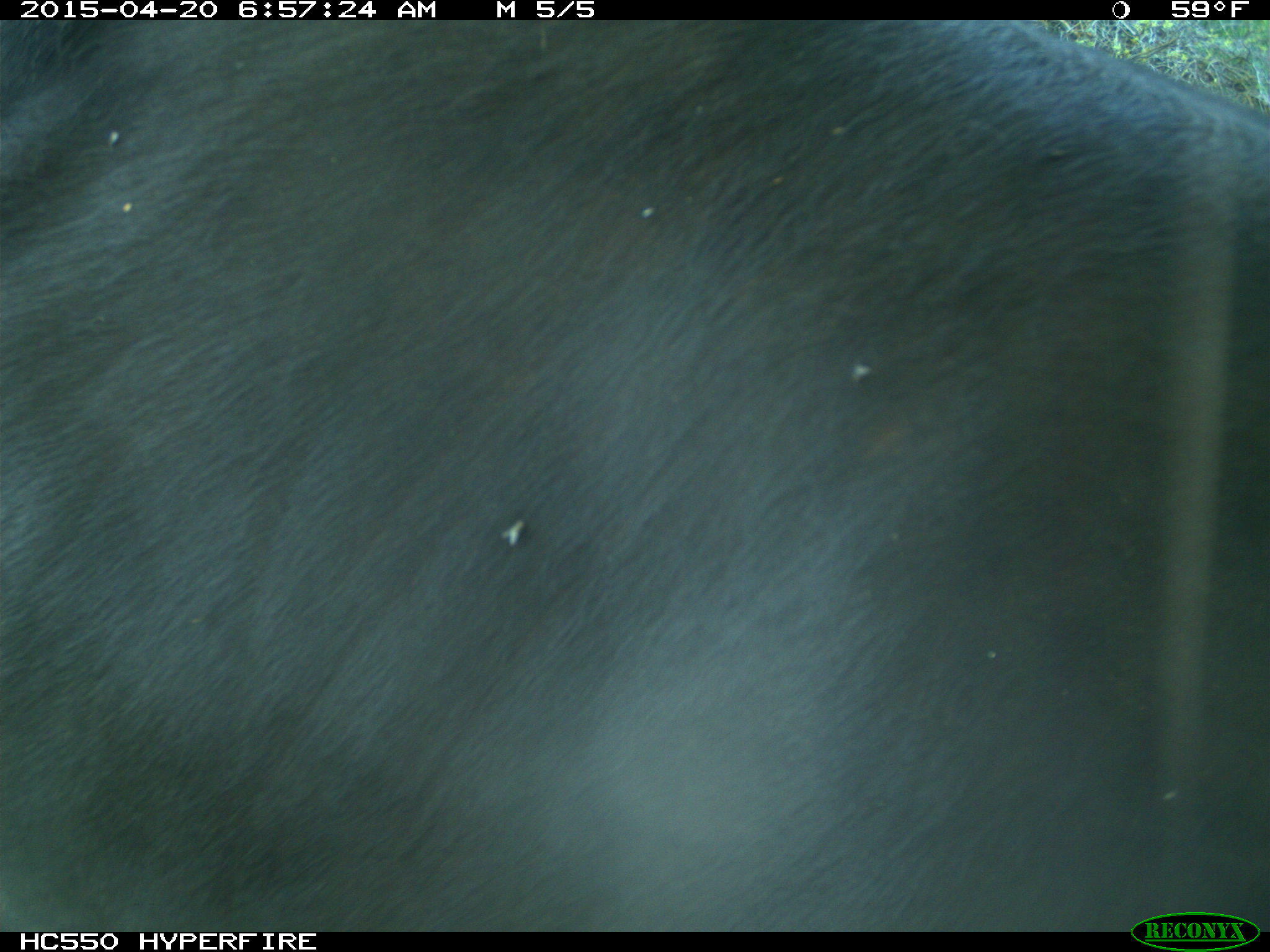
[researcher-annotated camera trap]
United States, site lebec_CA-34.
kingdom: Animalia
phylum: Chordata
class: Mammalia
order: Artiodactyla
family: Bovidae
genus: Bos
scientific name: Bos taurus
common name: domestic cow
Bos taurus (domestic cow).